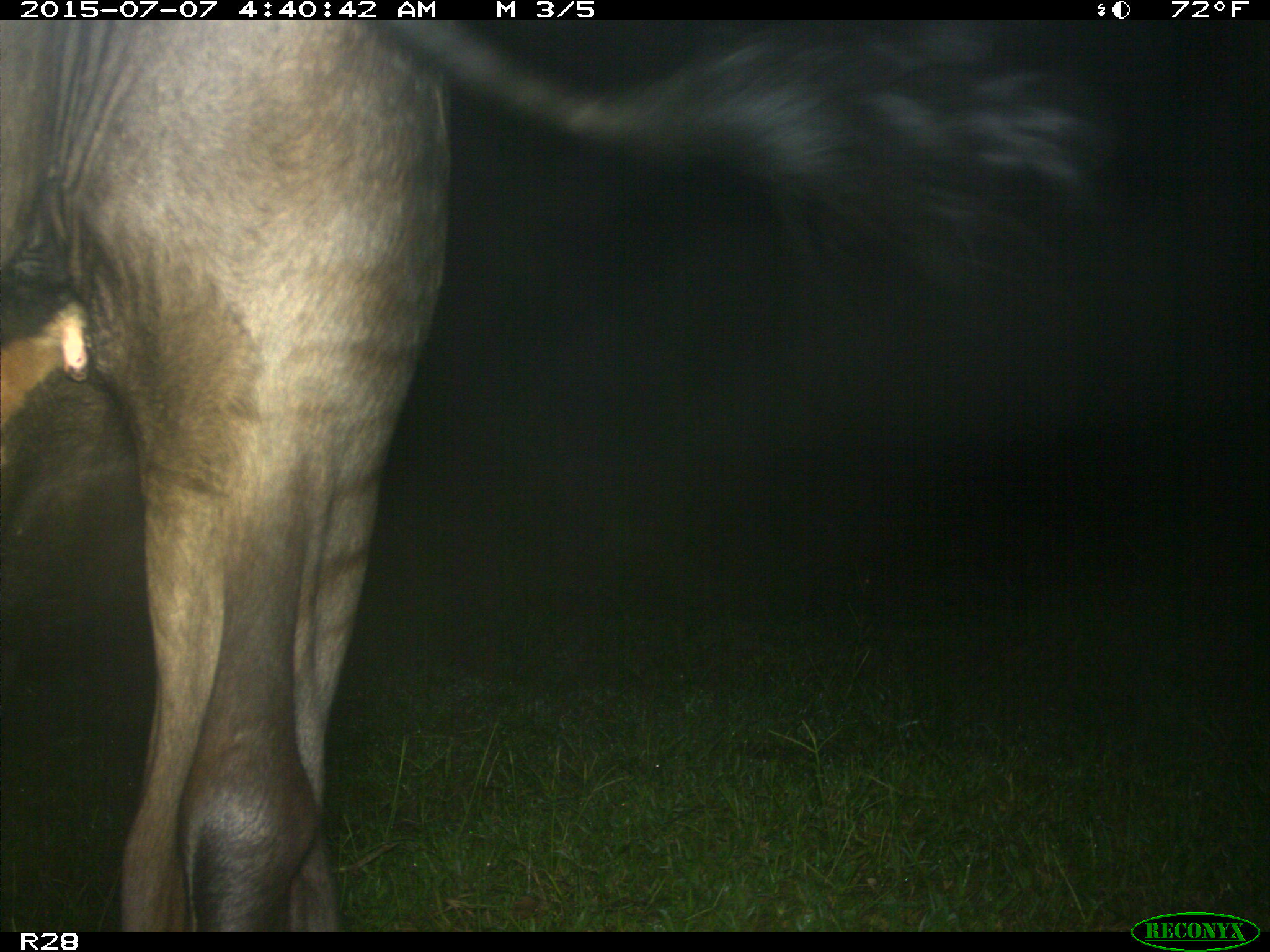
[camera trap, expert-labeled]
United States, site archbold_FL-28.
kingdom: Animalia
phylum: Chordata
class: Mammalia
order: Artiodactyla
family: Bovidae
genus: Bos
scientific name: Bos taurus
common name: domestic cow